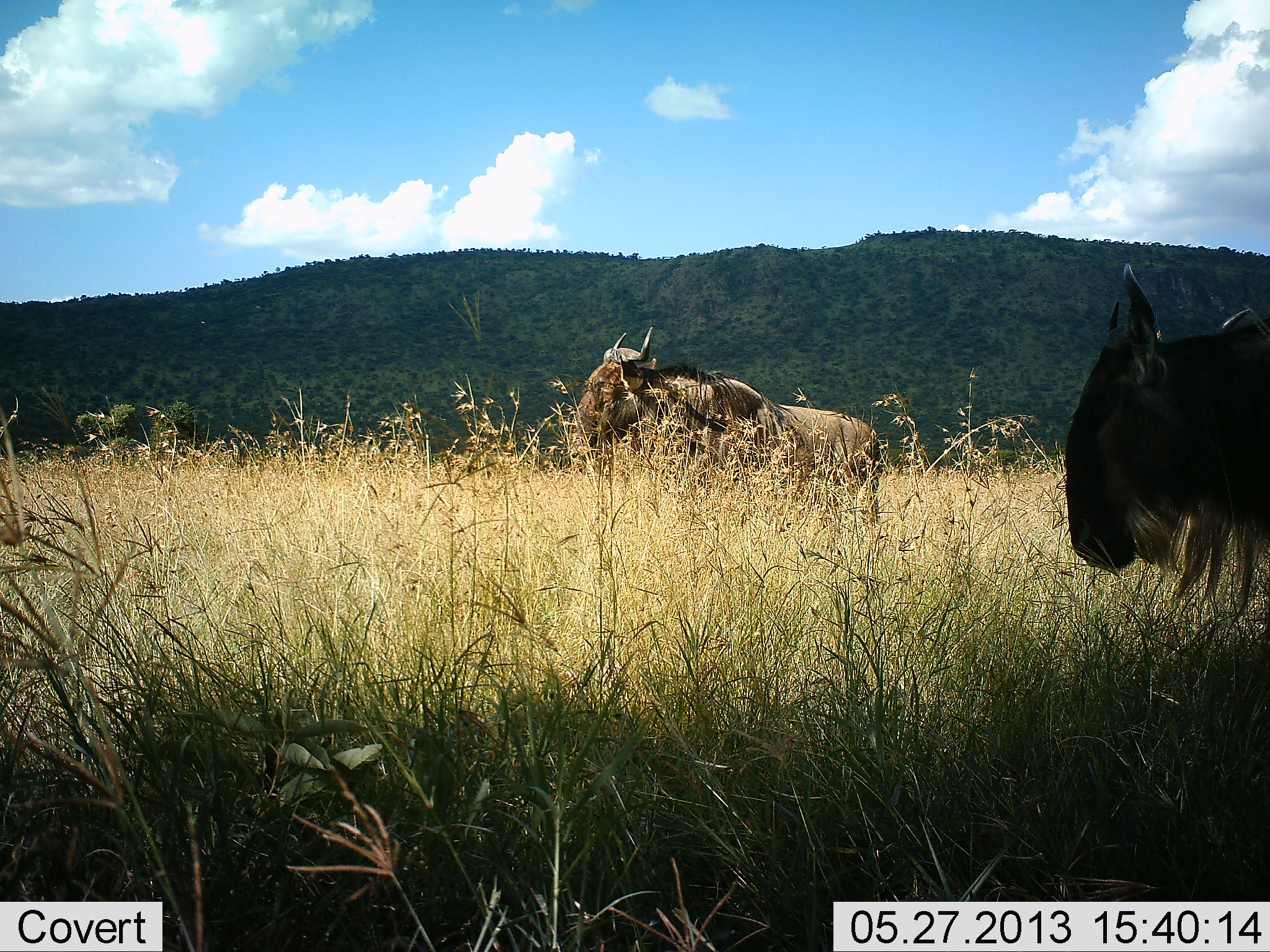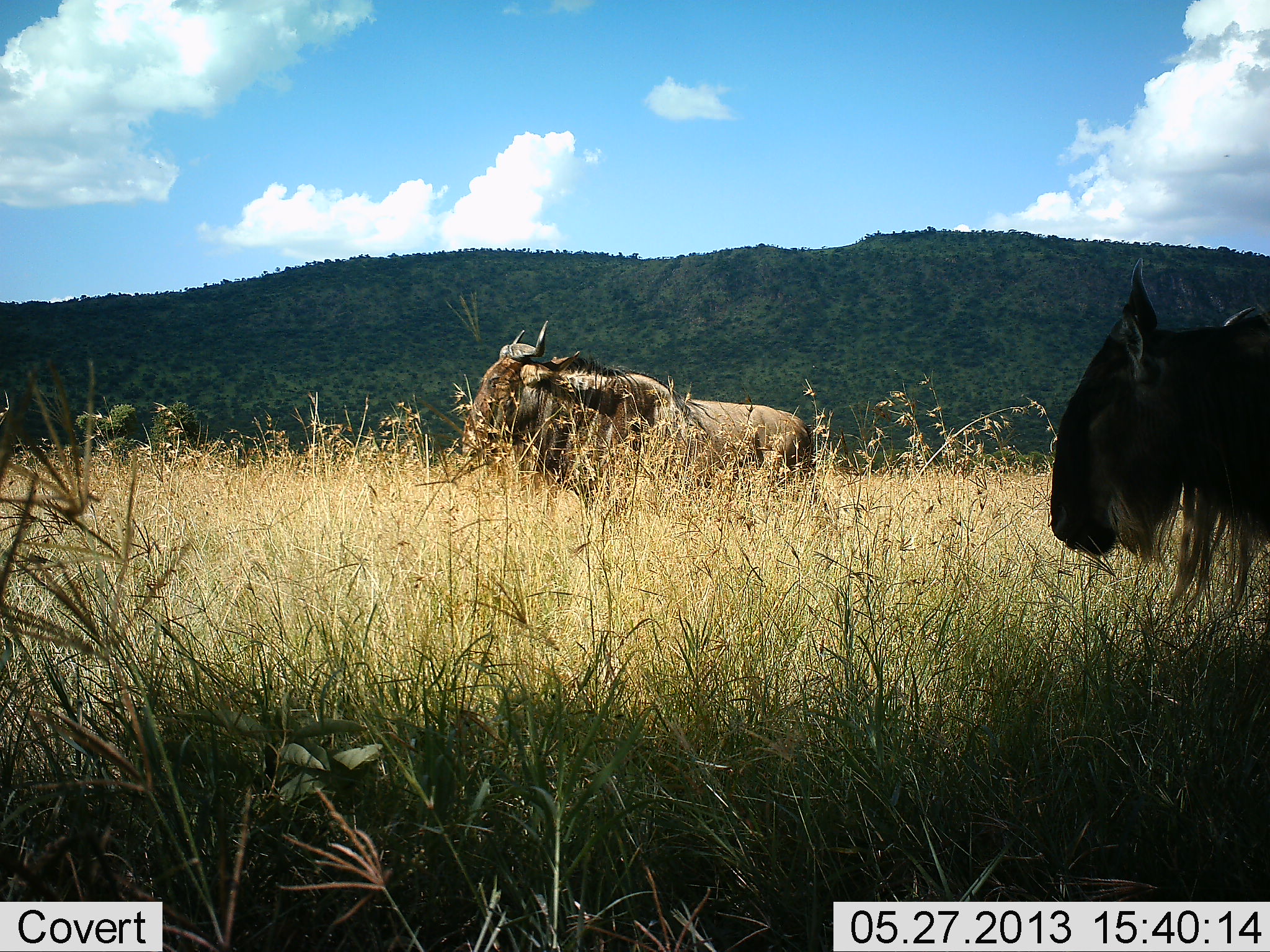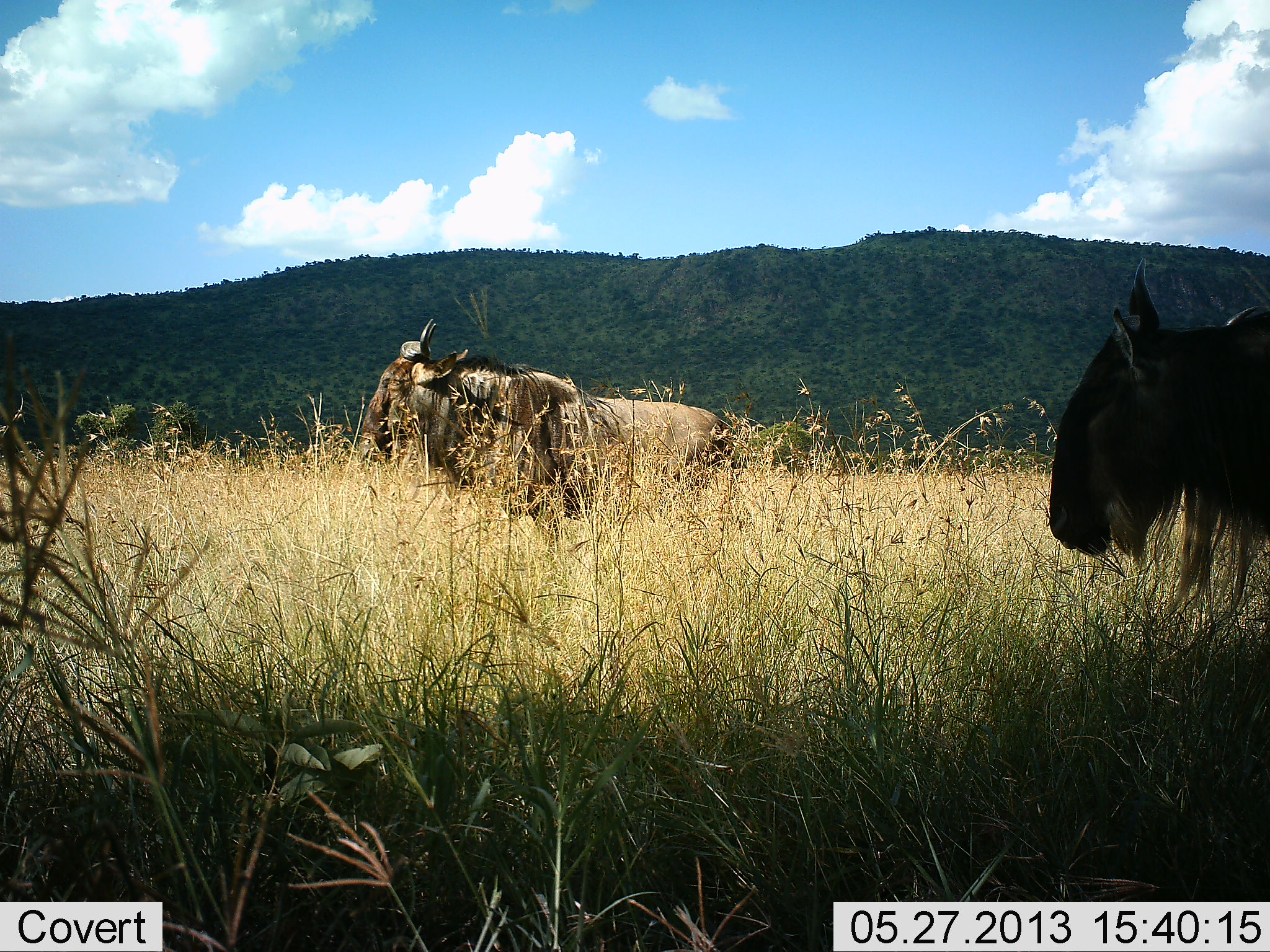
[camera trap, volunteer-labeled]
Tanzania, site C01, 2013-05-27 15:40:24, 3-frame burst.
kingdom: Animalia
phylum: Chordata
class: Mammalia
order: Artiodactyla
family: Bovidae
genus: Connochaetes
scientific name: Connochaetes taurinus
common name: blue wildebeest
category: wildebeest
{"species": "wildebeest (blue wildebeest) (Connochaetes taurinus)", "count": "2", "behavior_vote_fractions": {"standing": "60%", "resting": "0%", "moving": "80%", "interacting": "0%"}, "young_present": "0%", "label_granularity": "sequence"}